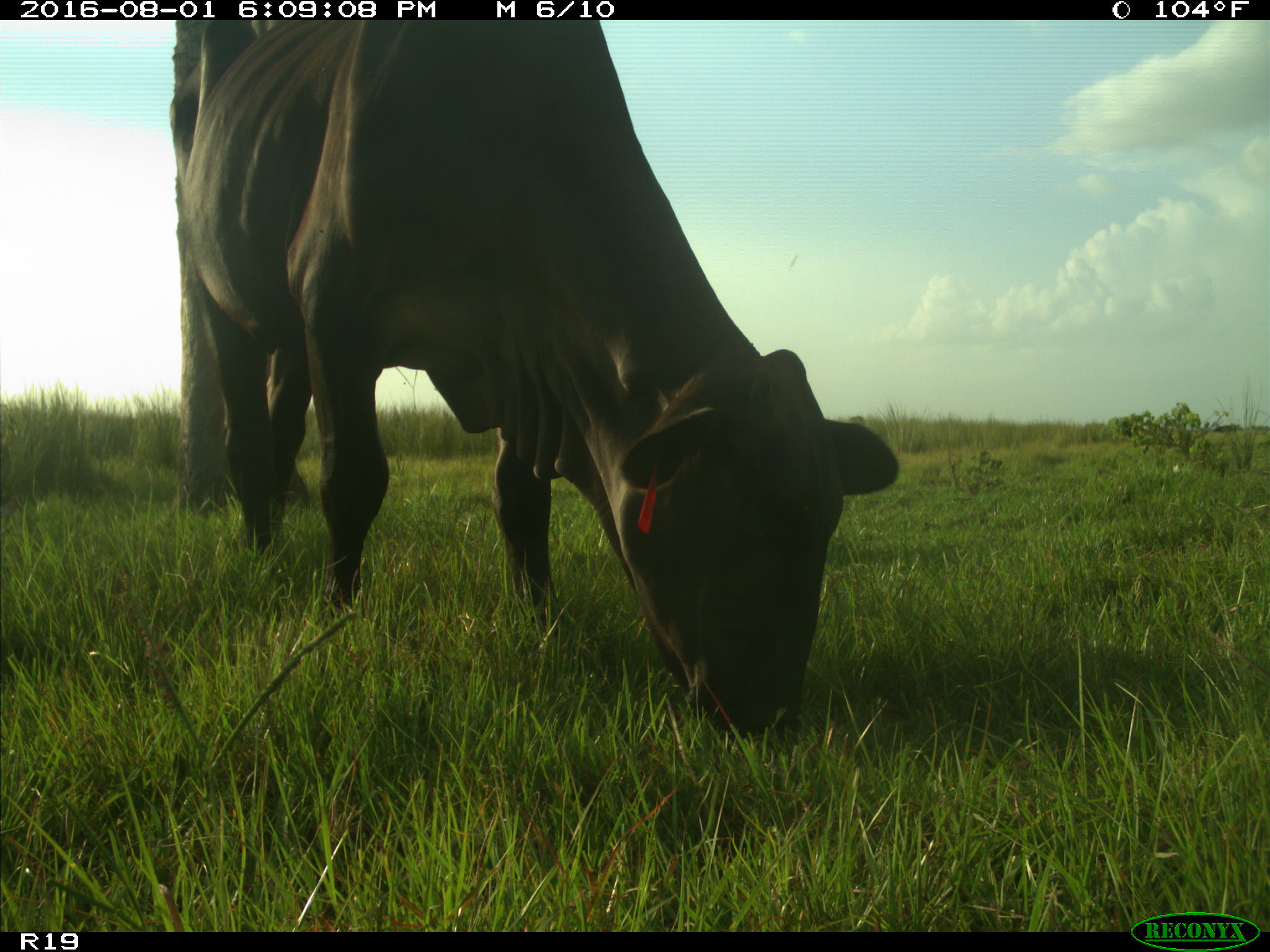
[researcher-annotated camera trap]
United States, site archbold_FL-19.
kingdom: Animalia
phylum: Chordata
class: Mammalia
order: Artiodactyla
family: Bovidae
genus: Bos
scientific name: Bos taurus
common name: domestic cow